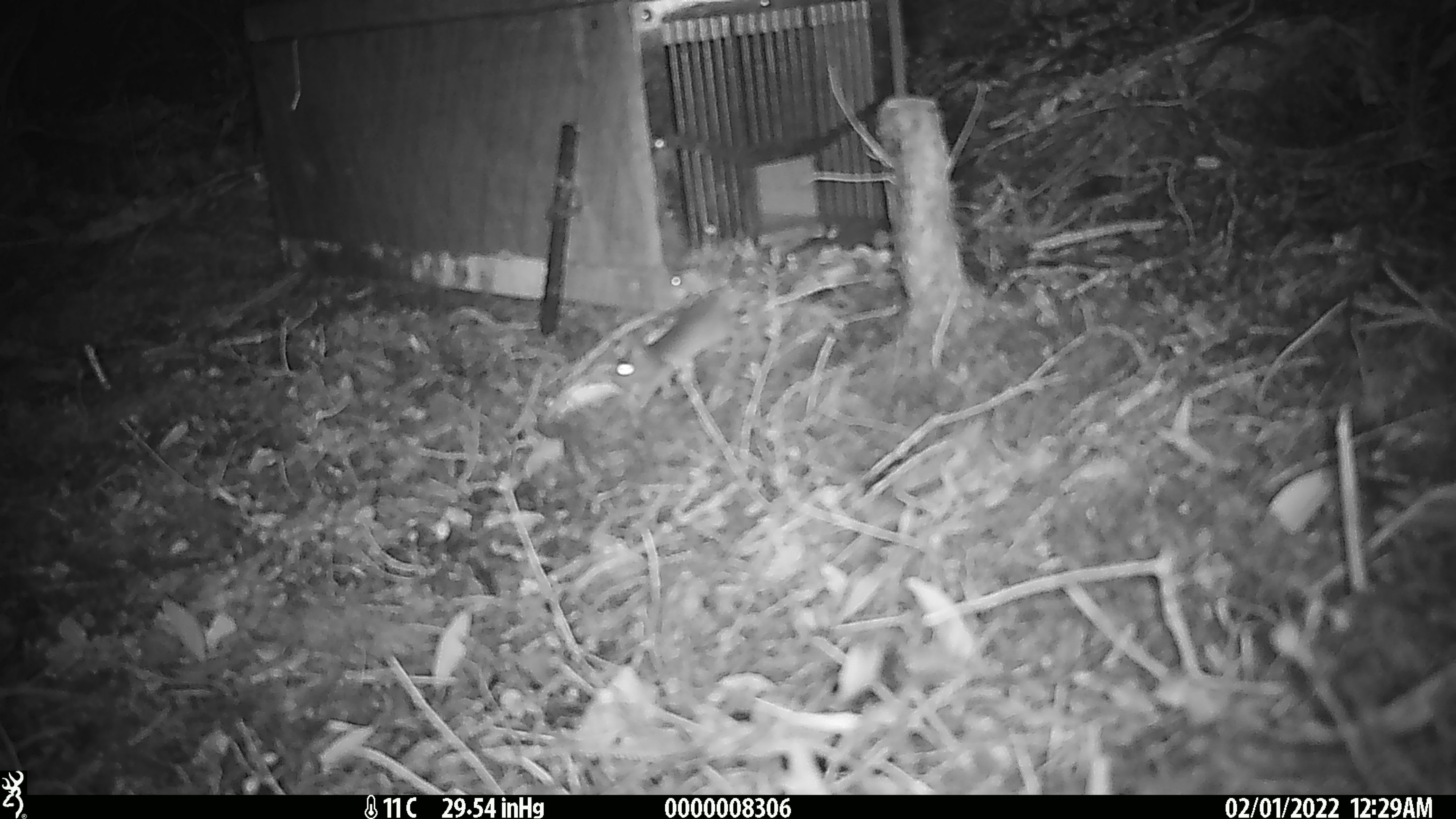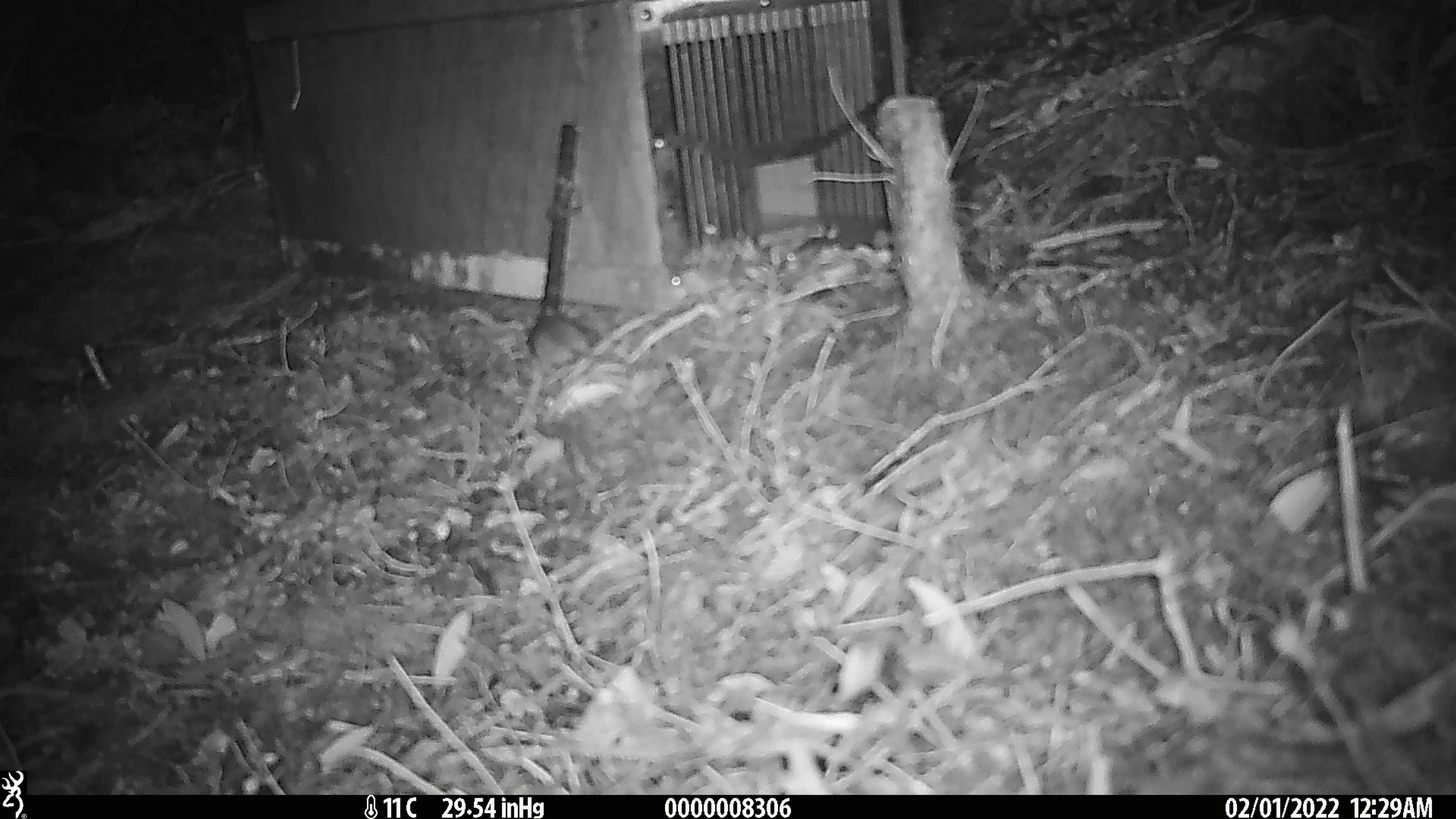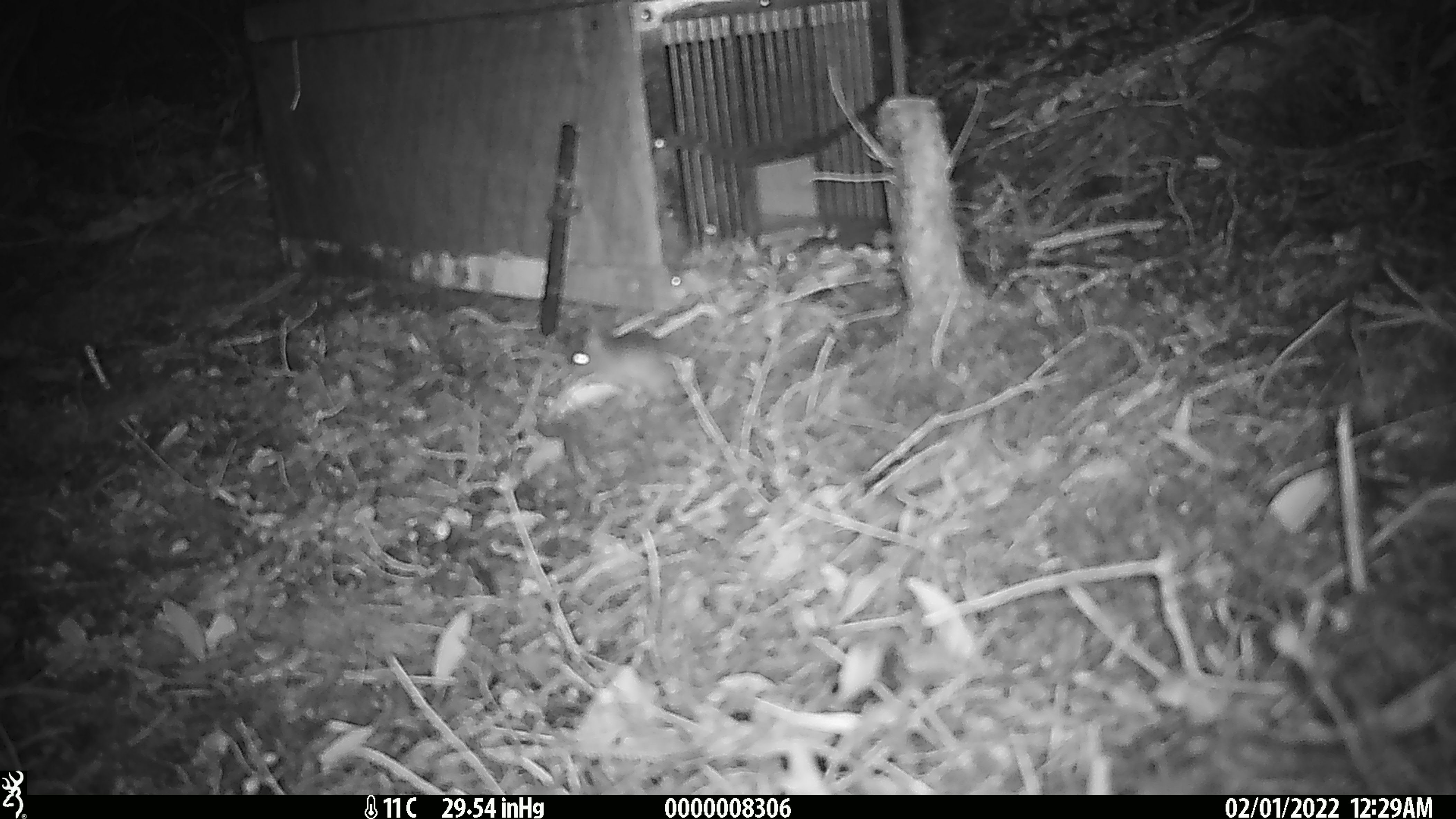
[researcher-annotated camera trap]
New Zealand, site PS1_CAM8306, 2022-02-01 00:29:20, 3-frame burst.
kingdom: Animalia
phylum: Chordata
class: Mammalia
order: Rodentia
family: Muridae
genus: Mus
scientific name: Mus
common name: mouse